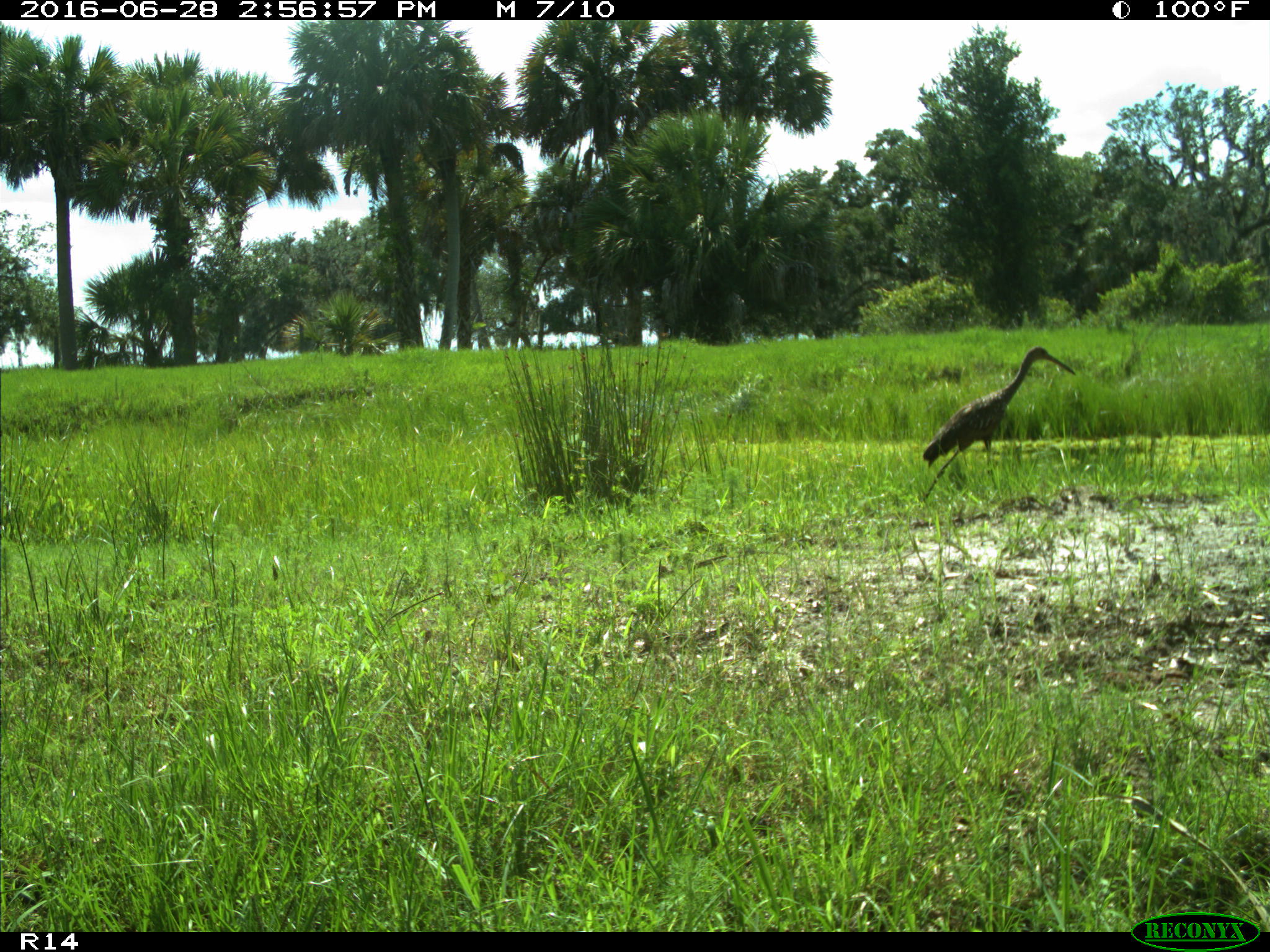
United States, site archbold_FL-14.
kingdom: Animalia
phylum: Chordata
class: Aves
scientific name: Aves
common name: birds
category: unidentified bird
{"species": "unidentified bird (birds) (Aves)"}